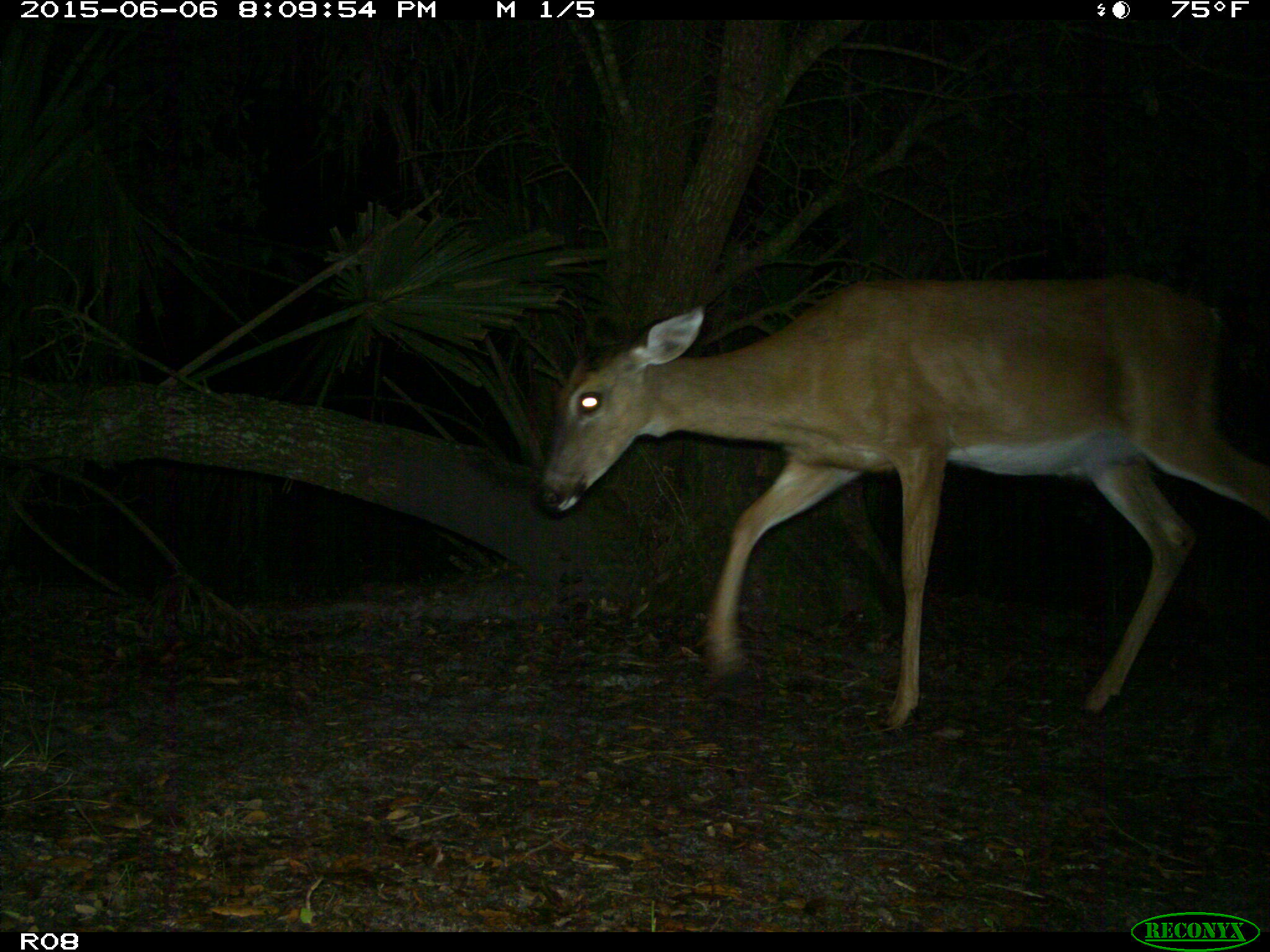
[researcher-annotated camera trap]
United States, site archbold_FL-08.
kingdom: Animalia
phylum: Chordata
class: Mammalia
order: Artiodactyla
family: Cervidae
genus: Odocoileus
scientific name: Odocoileus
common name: deer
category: unidentified deer